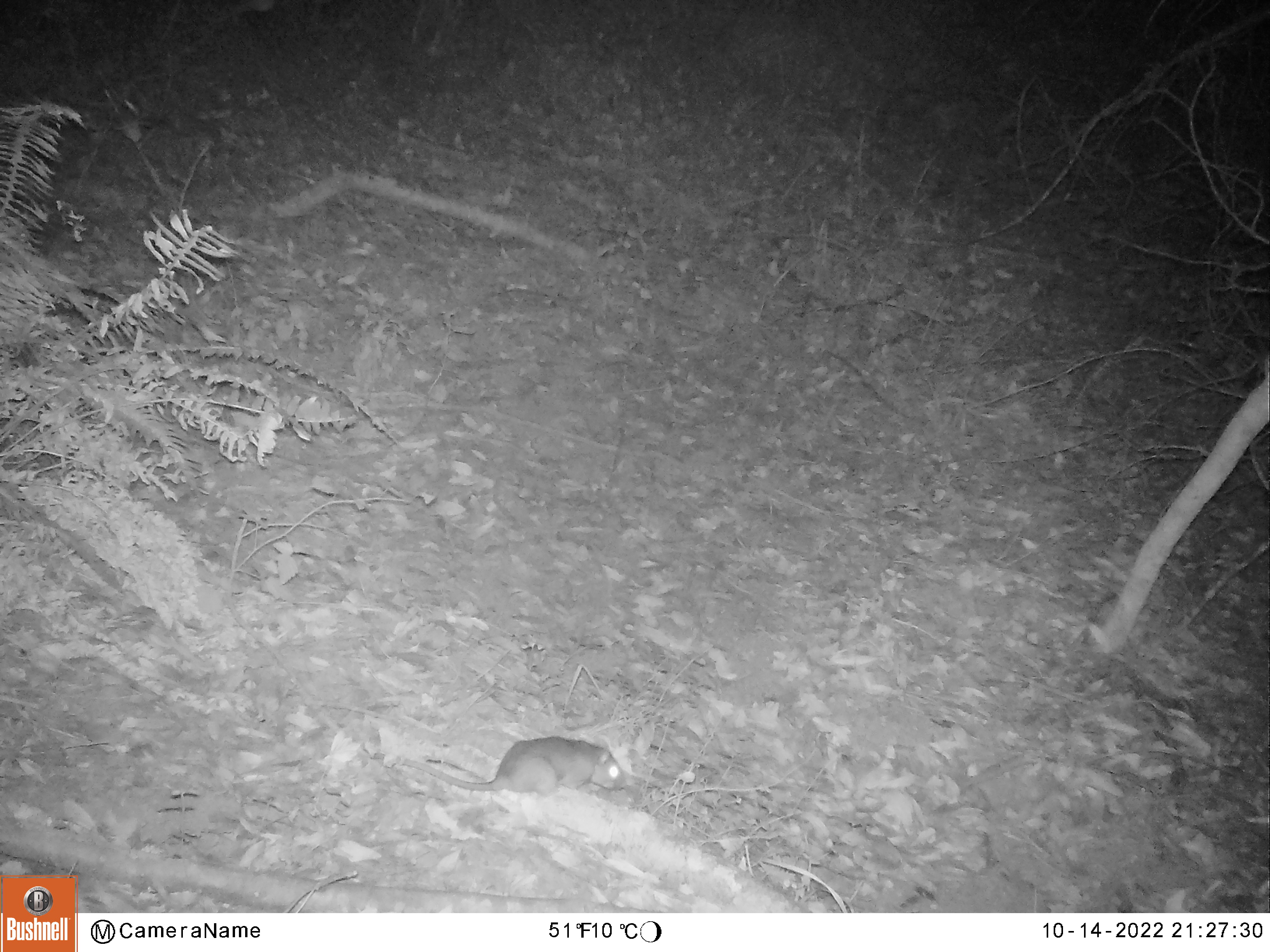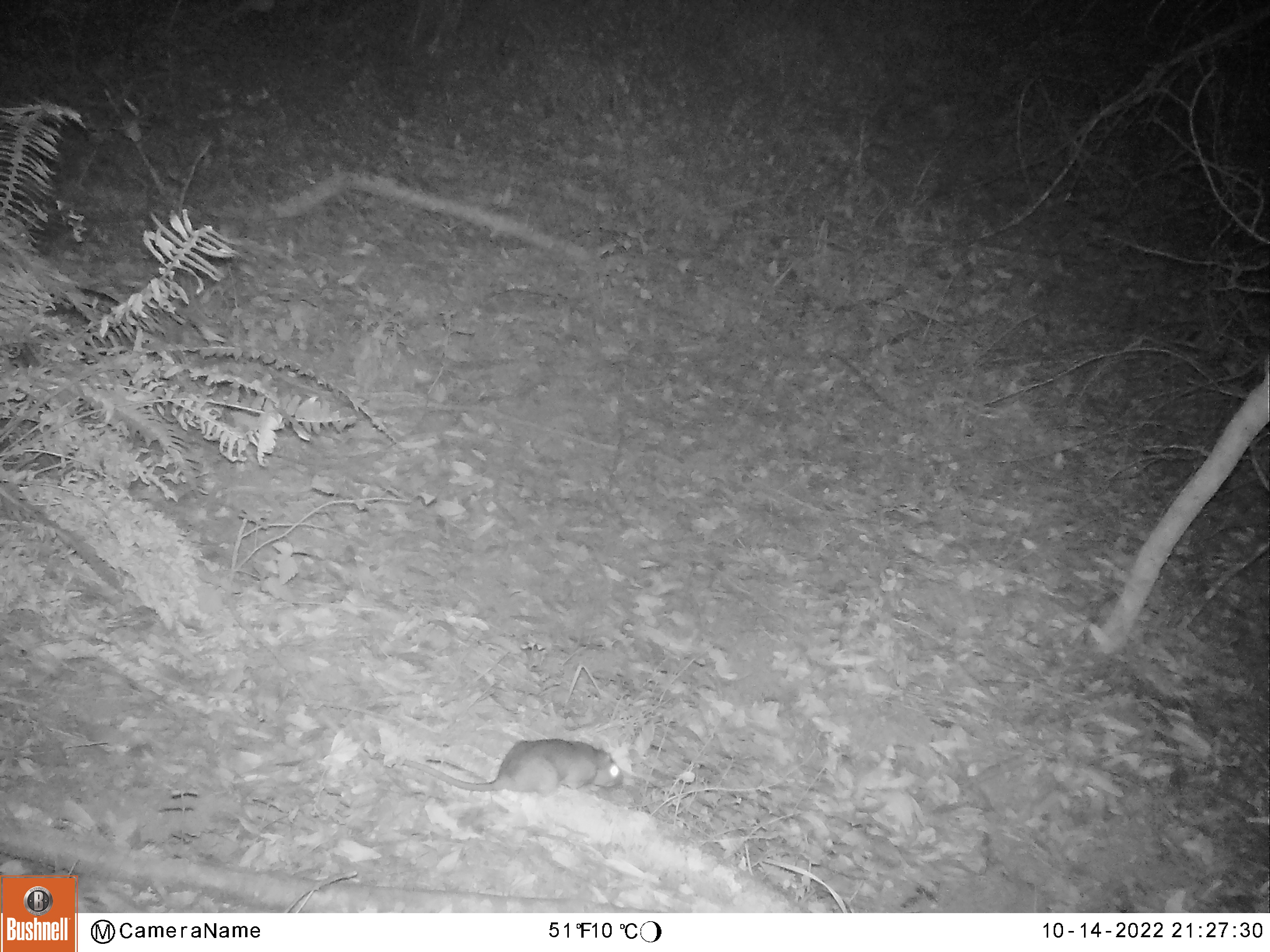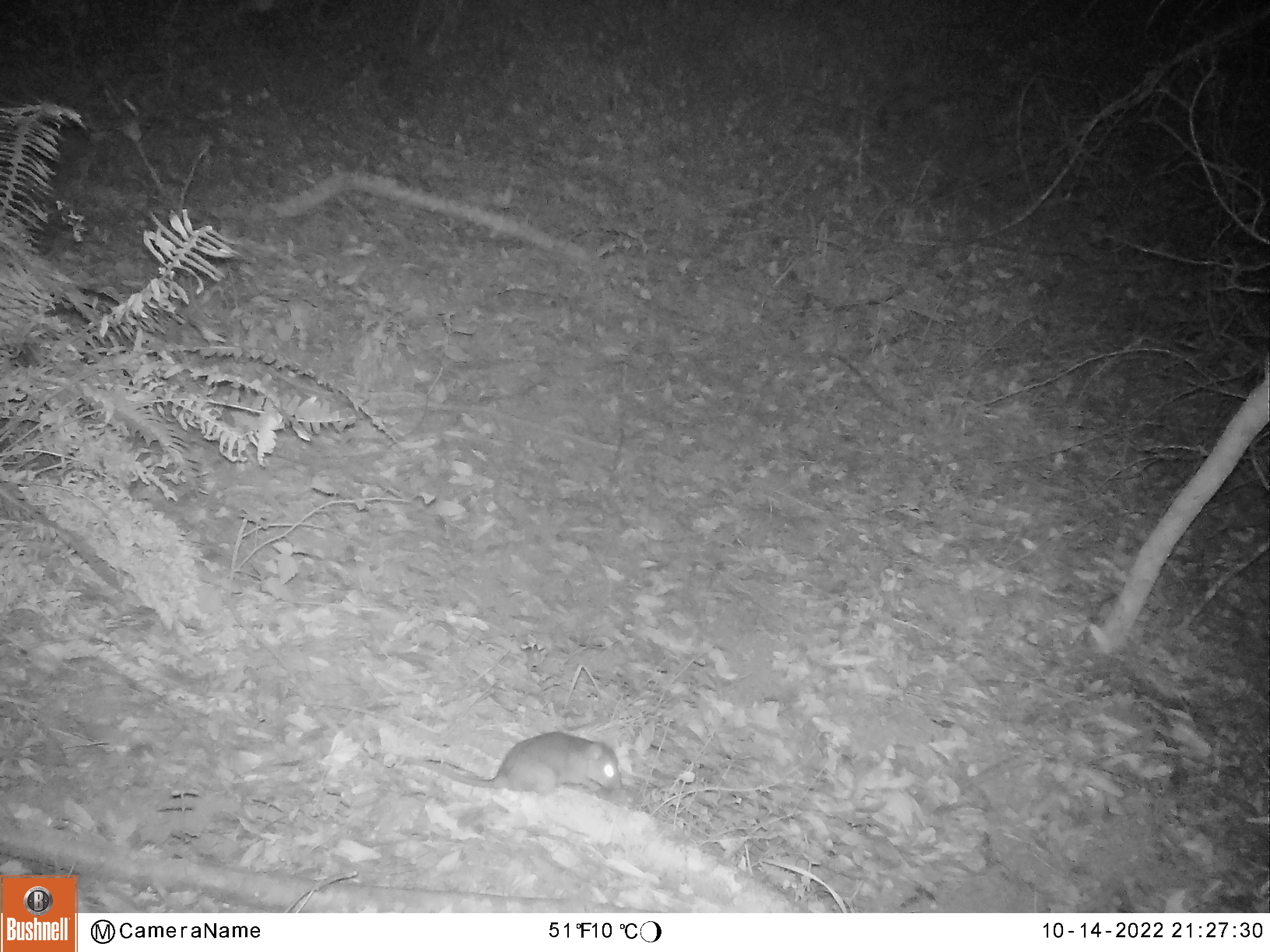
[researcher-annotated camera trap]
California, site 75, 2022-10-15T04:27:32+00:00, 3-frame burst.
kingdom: Animalia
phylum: Chordata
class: Mammalia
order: Rodentia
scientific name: Rodentia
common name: mouse or rat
Mouse or rat (Rodentia).